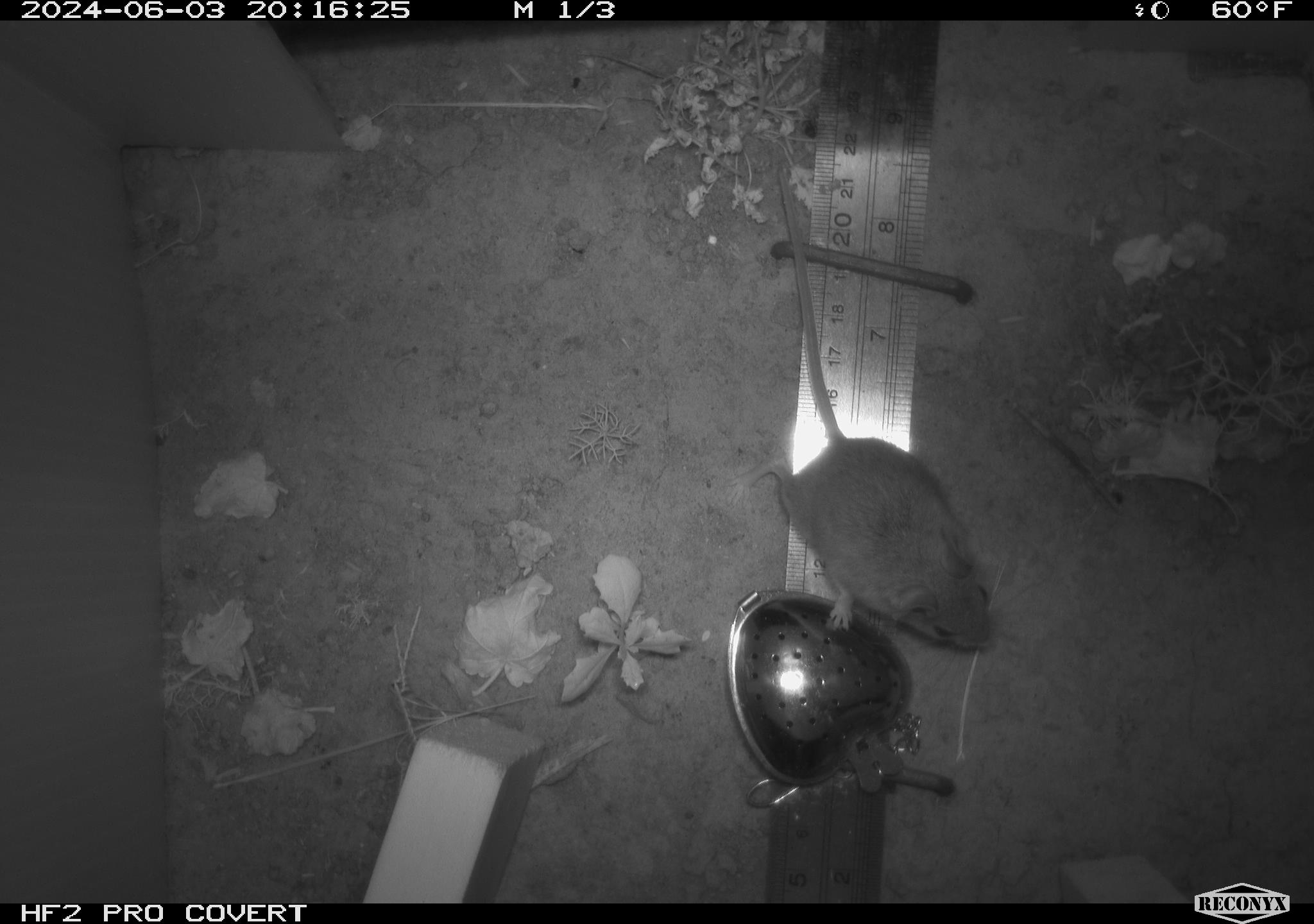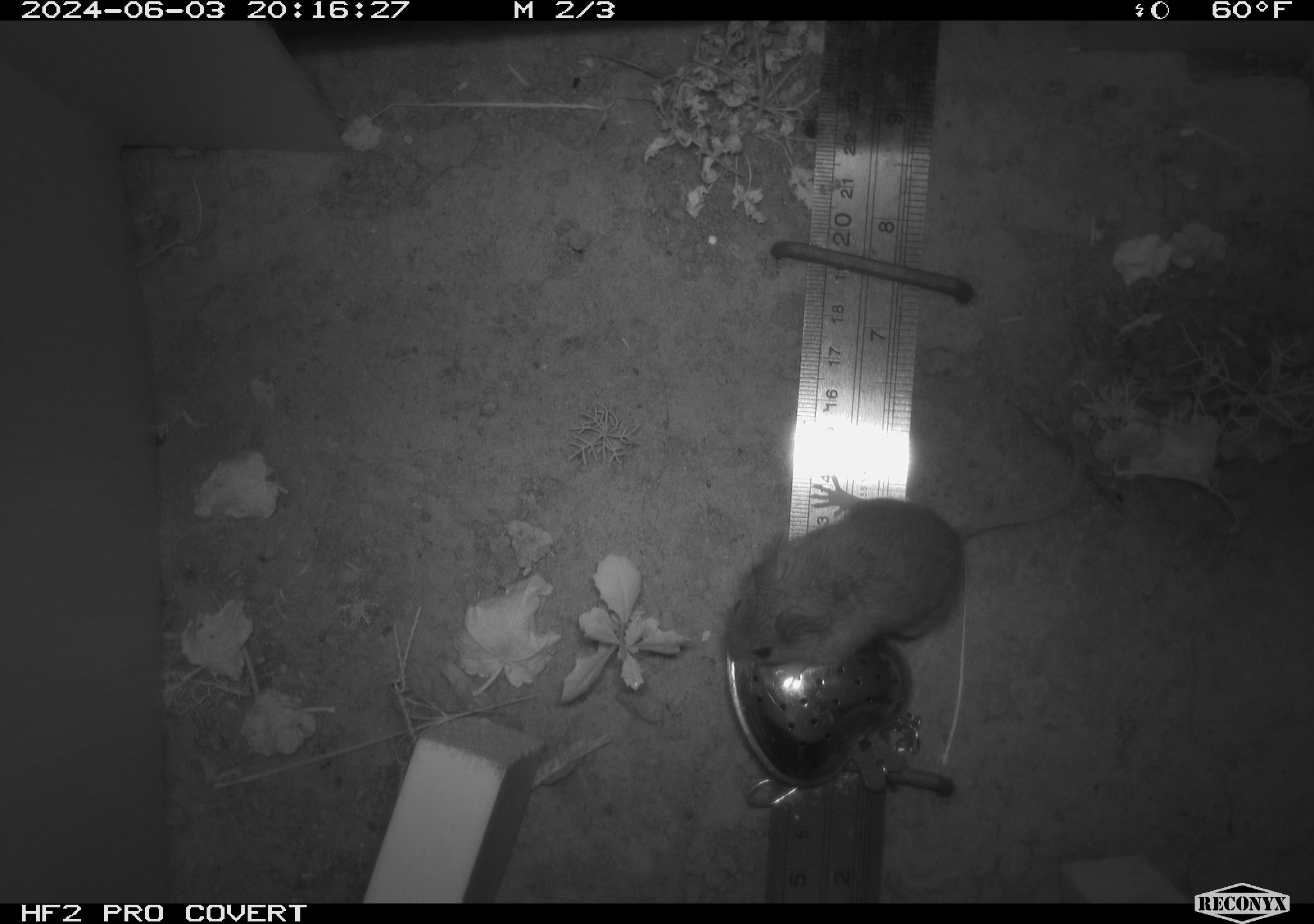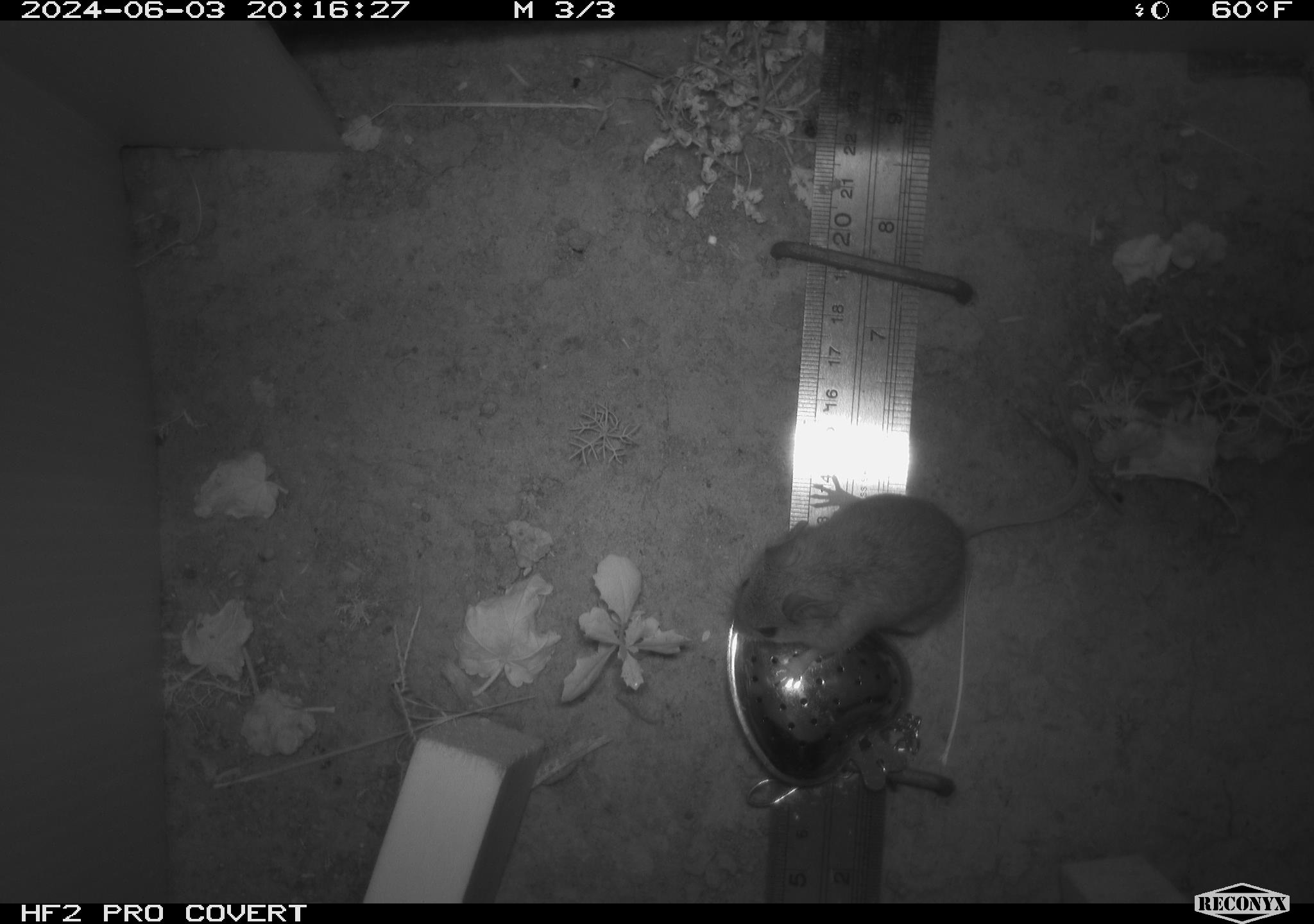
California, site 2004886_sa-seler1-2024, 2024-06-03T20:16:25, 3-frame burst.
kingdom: Animalia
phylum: Chordata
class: Mammalia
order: Rodentia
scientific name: Rodentia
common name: mouse species